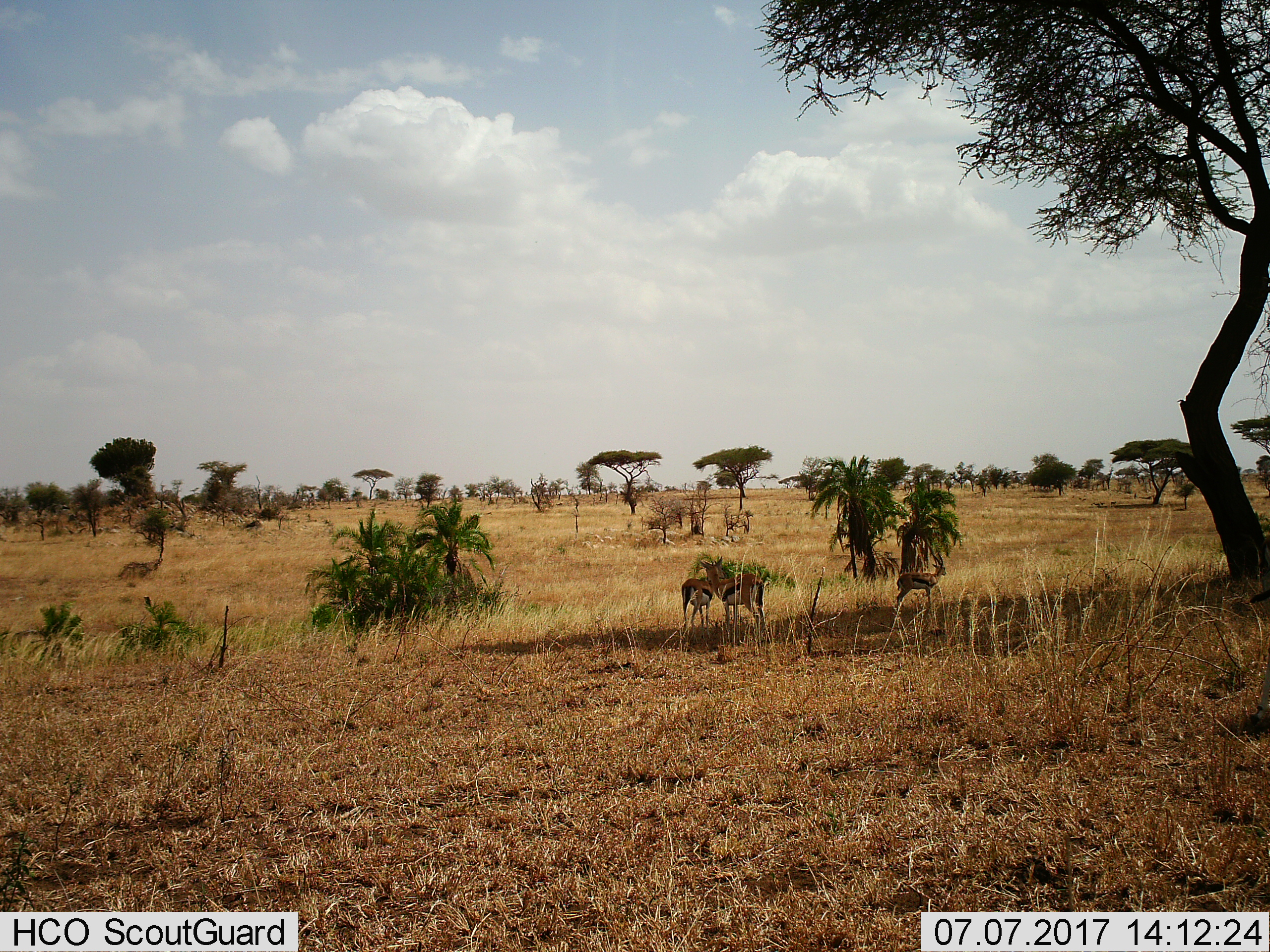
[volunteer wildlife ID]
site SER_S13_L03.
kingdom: Animalia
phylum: Chordata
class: Mammalia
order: Artiodactyla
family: Bovidae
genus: Eudorcas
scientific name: Eudorcas thomsonii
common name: thomson's gazelle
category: gazellethomsons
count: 3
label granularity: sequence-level